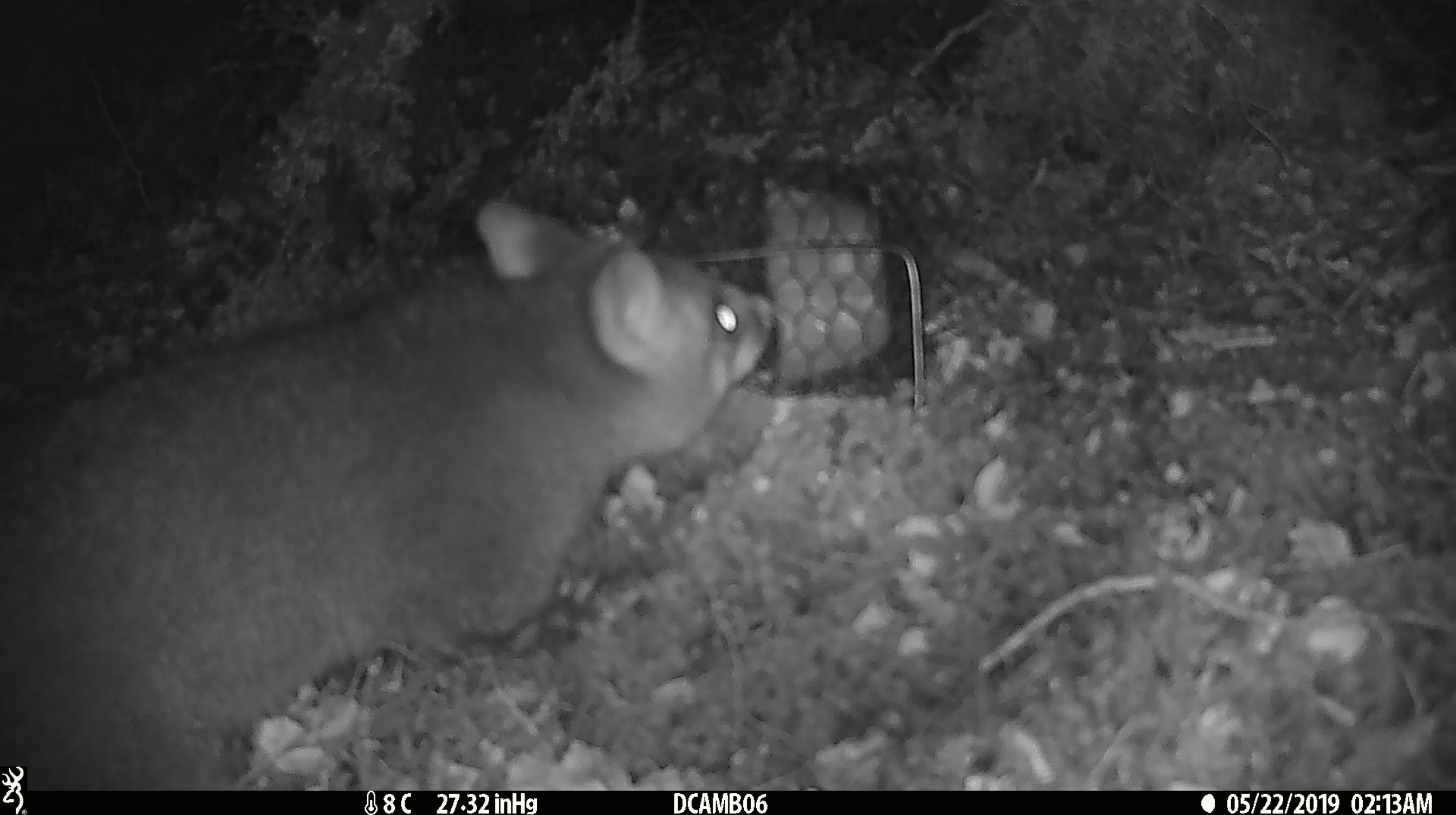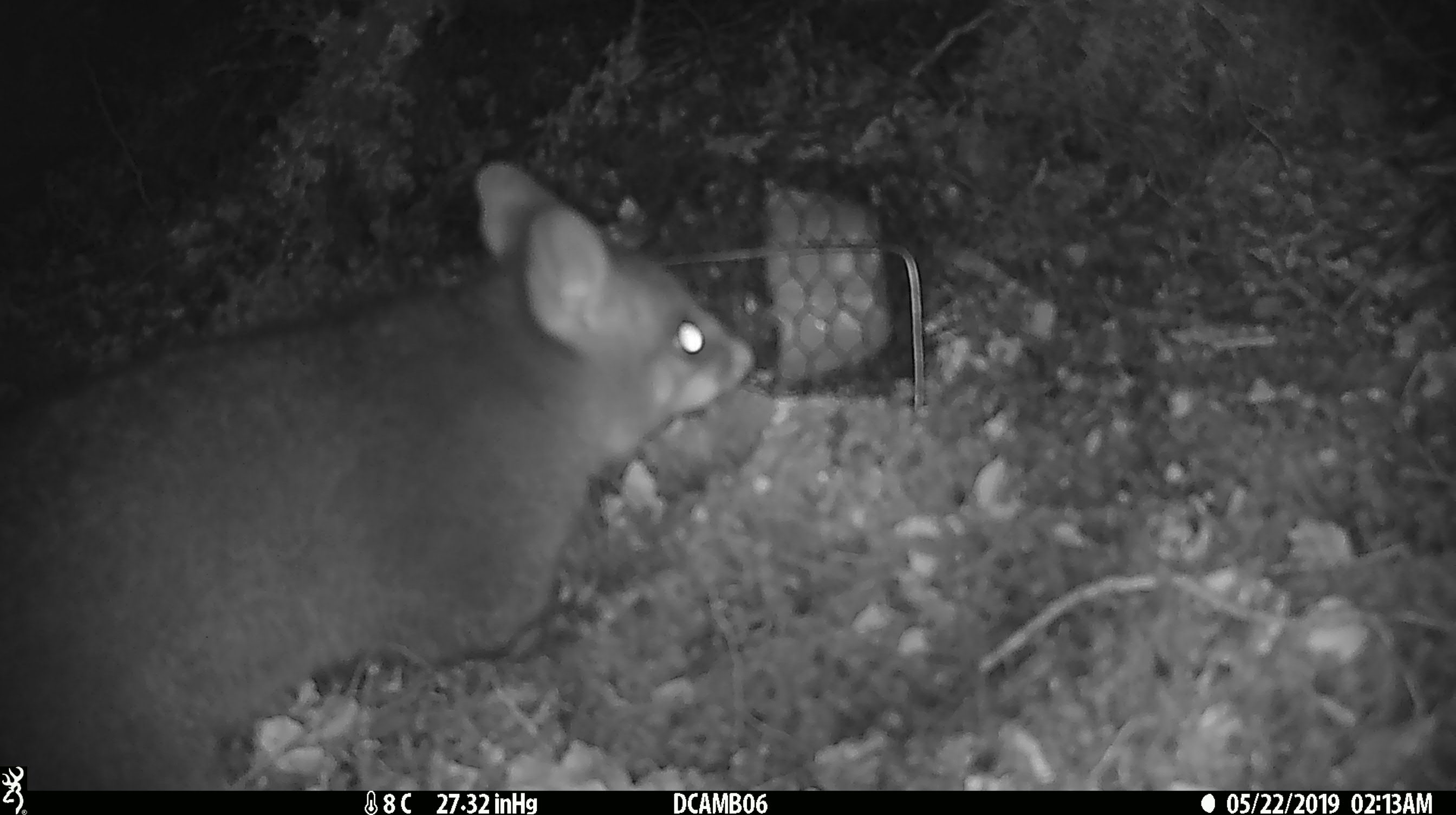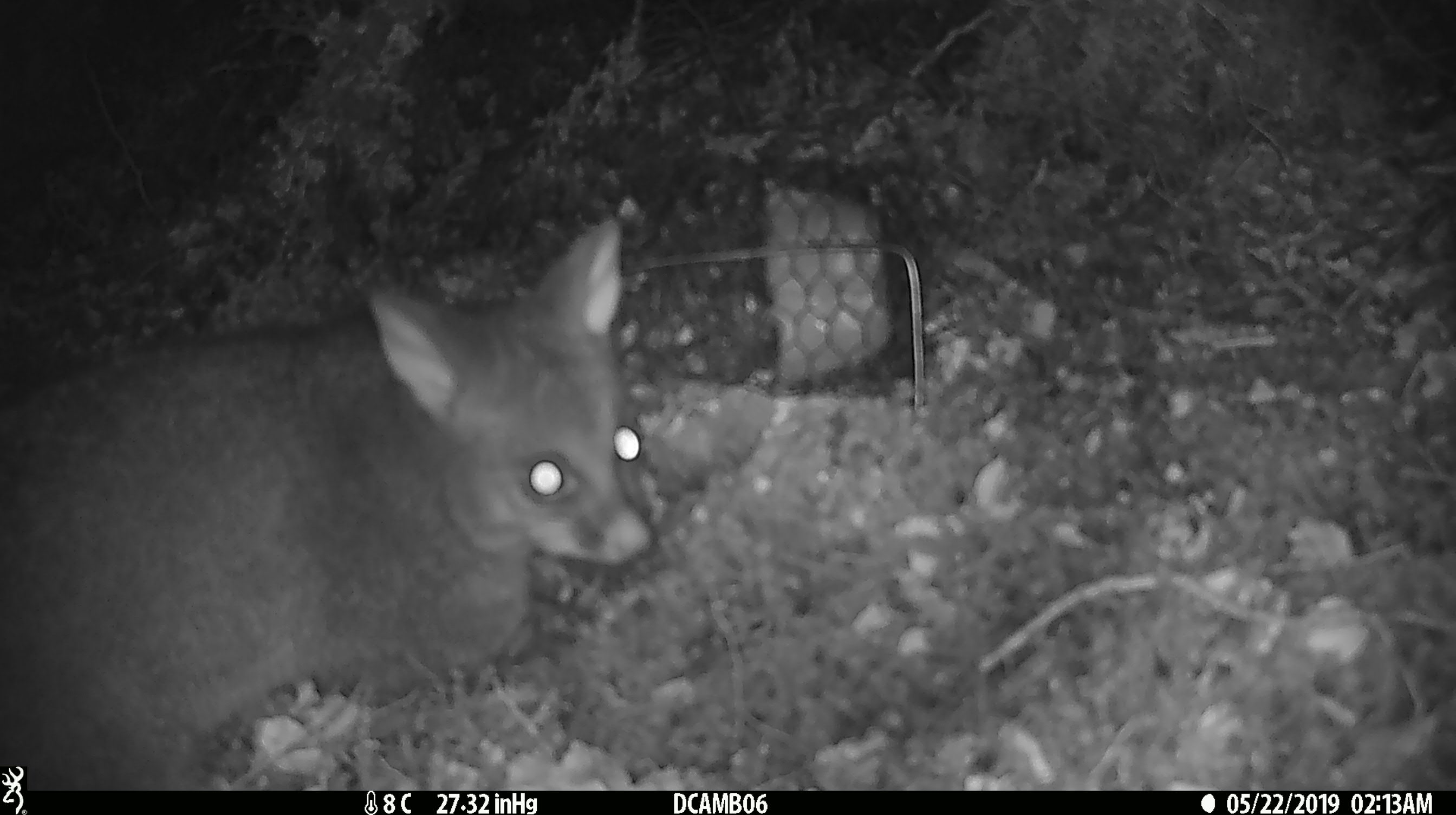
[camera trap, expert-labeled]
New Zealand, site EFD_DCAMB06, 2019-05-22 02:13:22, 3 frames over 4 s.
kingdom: Animalia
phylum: Chordata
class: Mammalia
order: Diprotodontia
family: Phalangeridae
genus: Trichosurus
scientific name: Trichosurus vulpecula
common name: common brushtail possum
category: possum